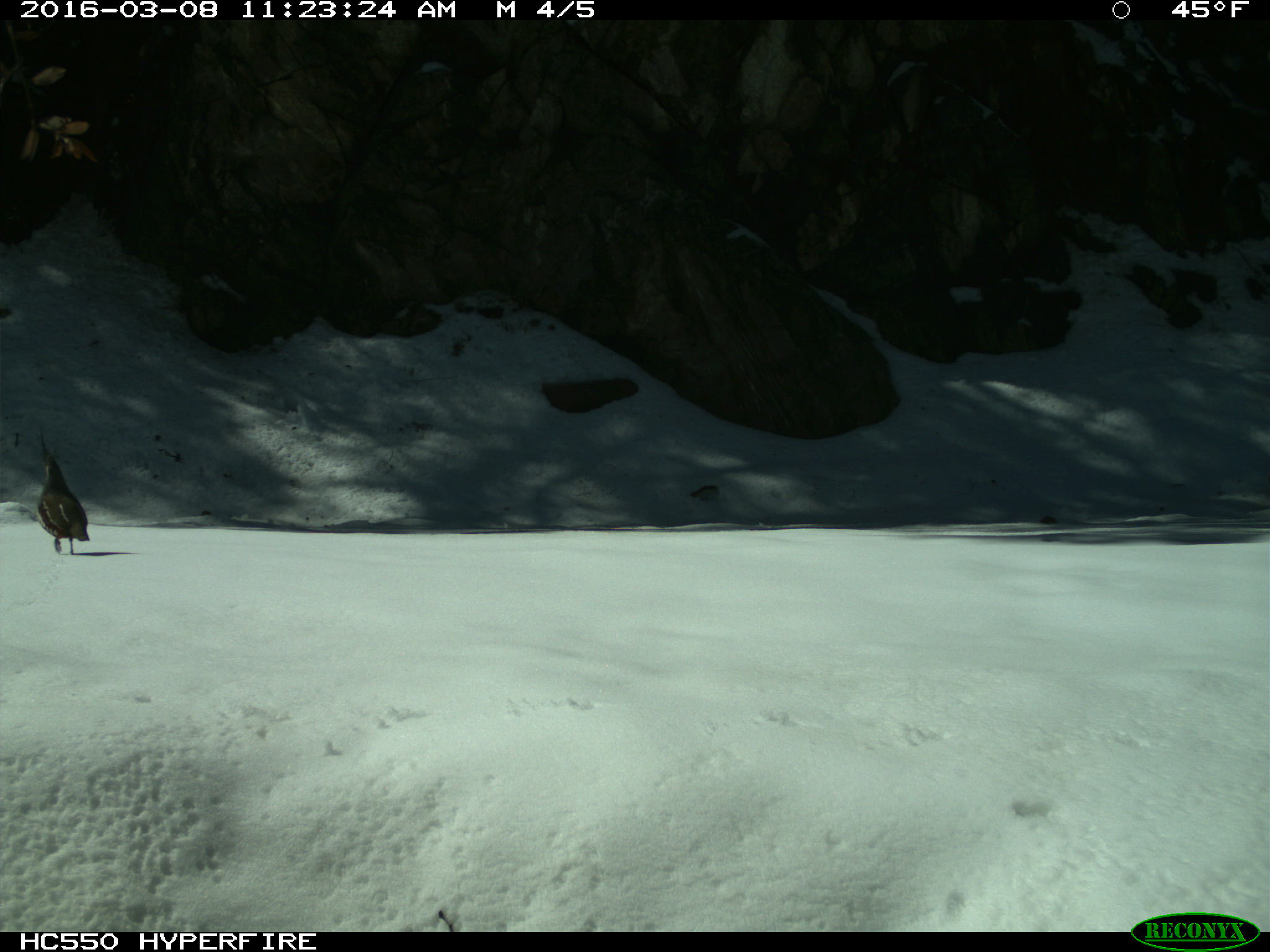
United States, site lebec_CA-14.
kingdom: Animalia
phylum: Chordata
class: Aves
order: Galliformes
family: Odontophoridae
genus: Callipepla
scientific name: Callipepla californica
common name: california quail